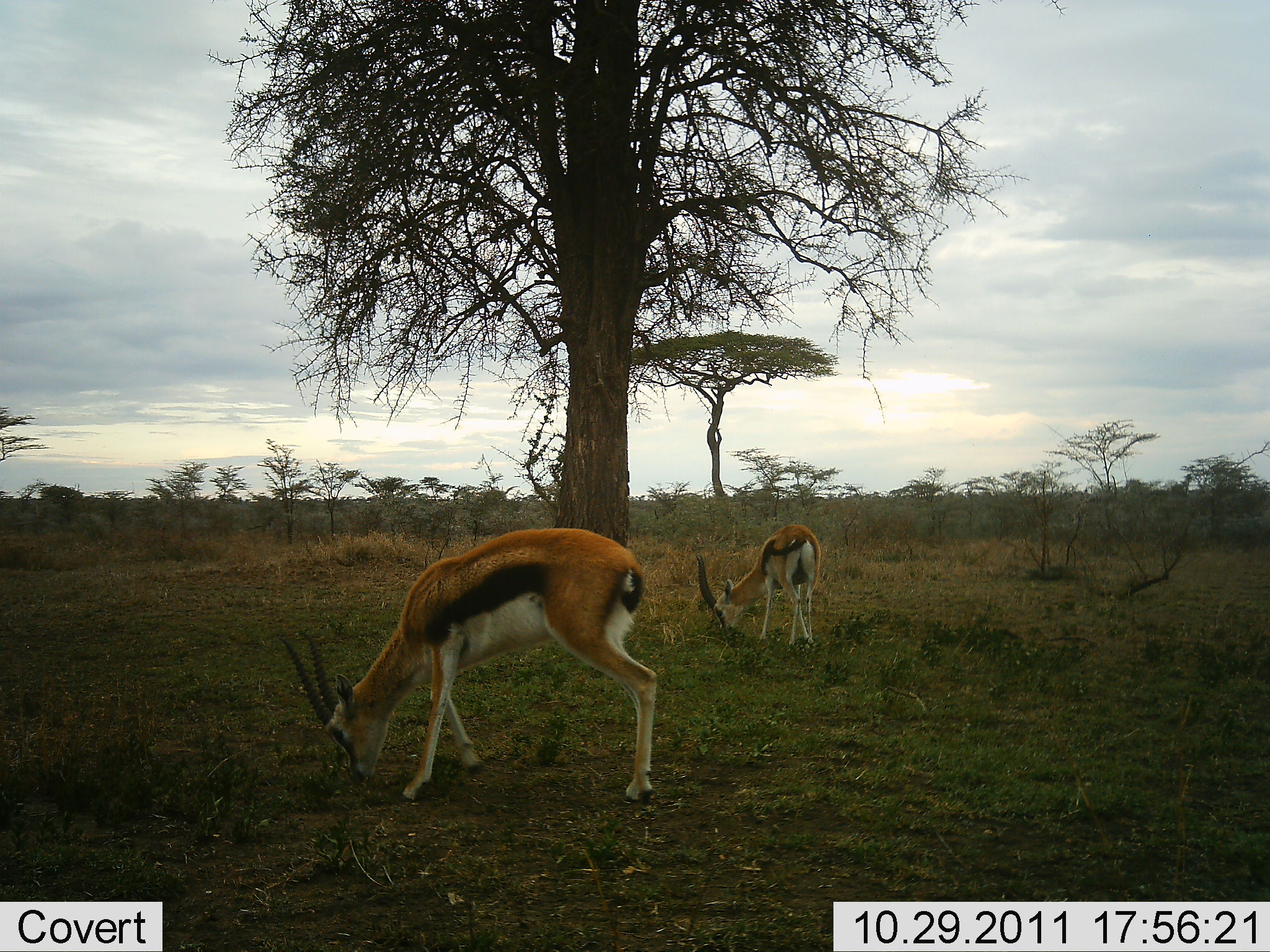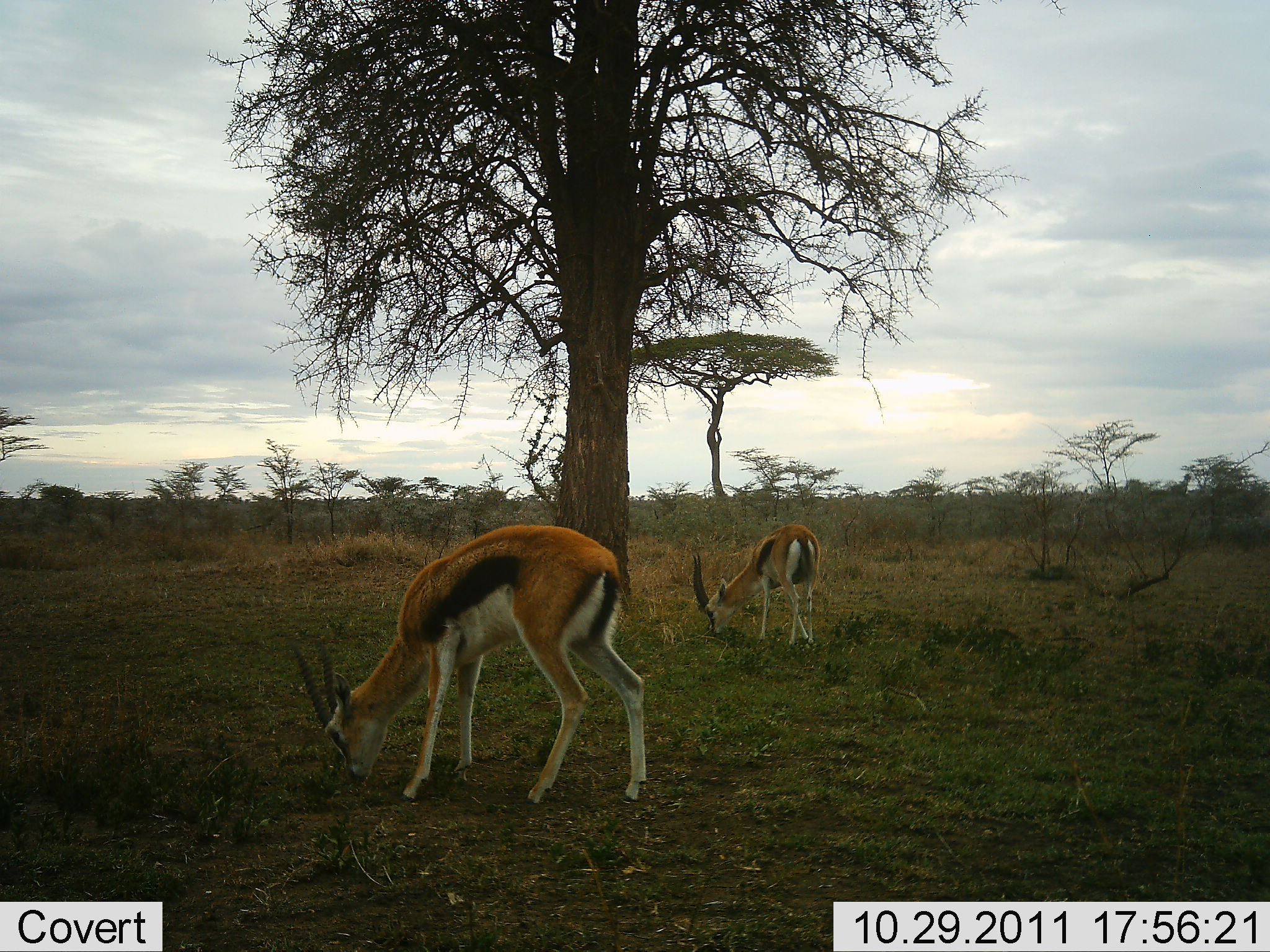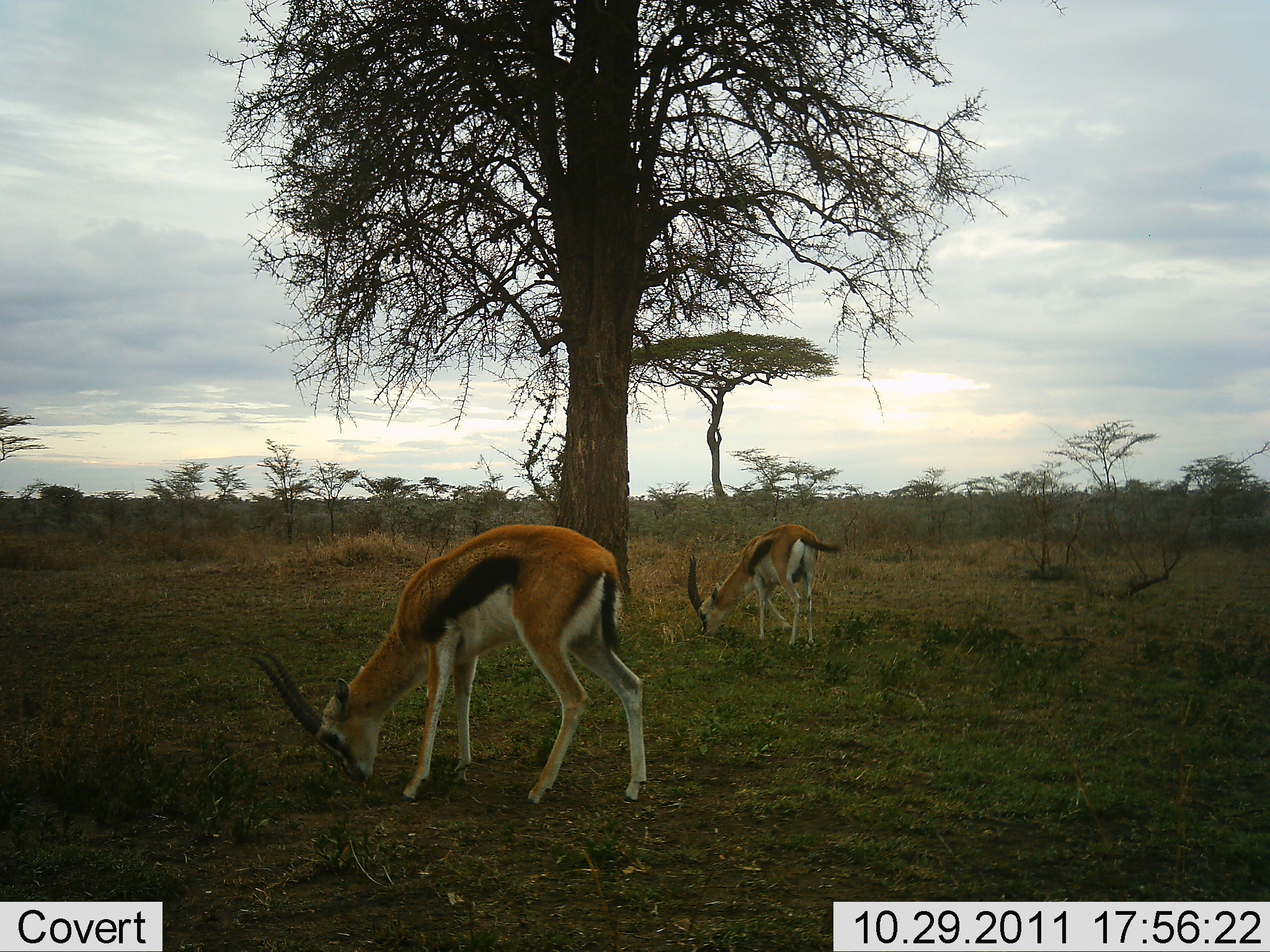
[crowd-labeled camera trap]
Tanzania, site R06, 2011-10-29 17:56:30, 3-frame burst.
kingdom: Animalia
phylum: Chordata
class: Mammalia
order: Artiodactyla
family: Bovidae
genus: Eudorcas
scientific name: Eudorcas thomsonii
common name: thomson's gazelle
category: gazellethomsons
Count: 2.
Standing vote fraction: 40%.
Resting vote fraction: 0%.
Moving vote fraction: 0%.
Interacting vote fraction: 0%.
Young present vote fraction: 0%.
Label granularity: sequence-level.